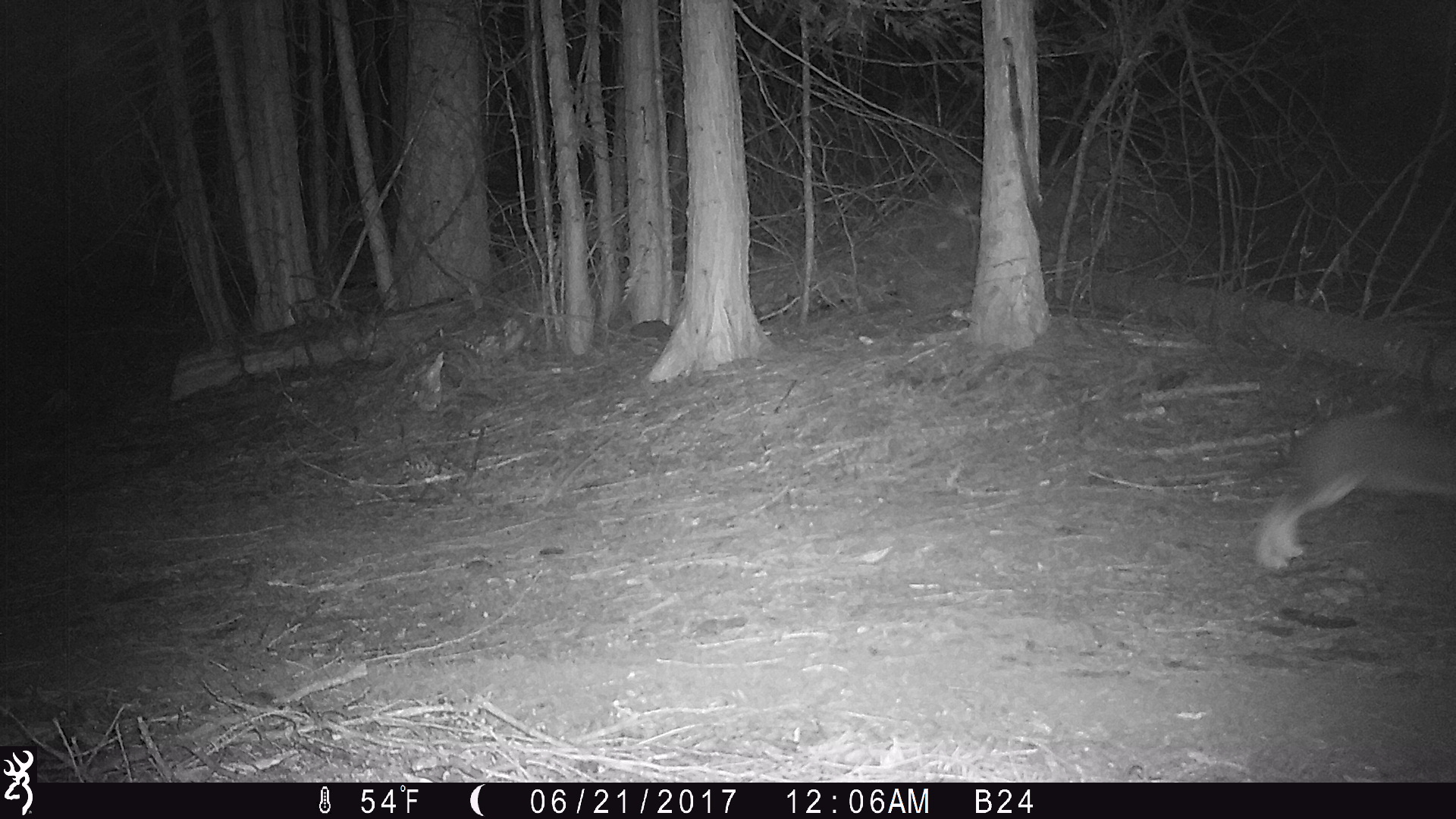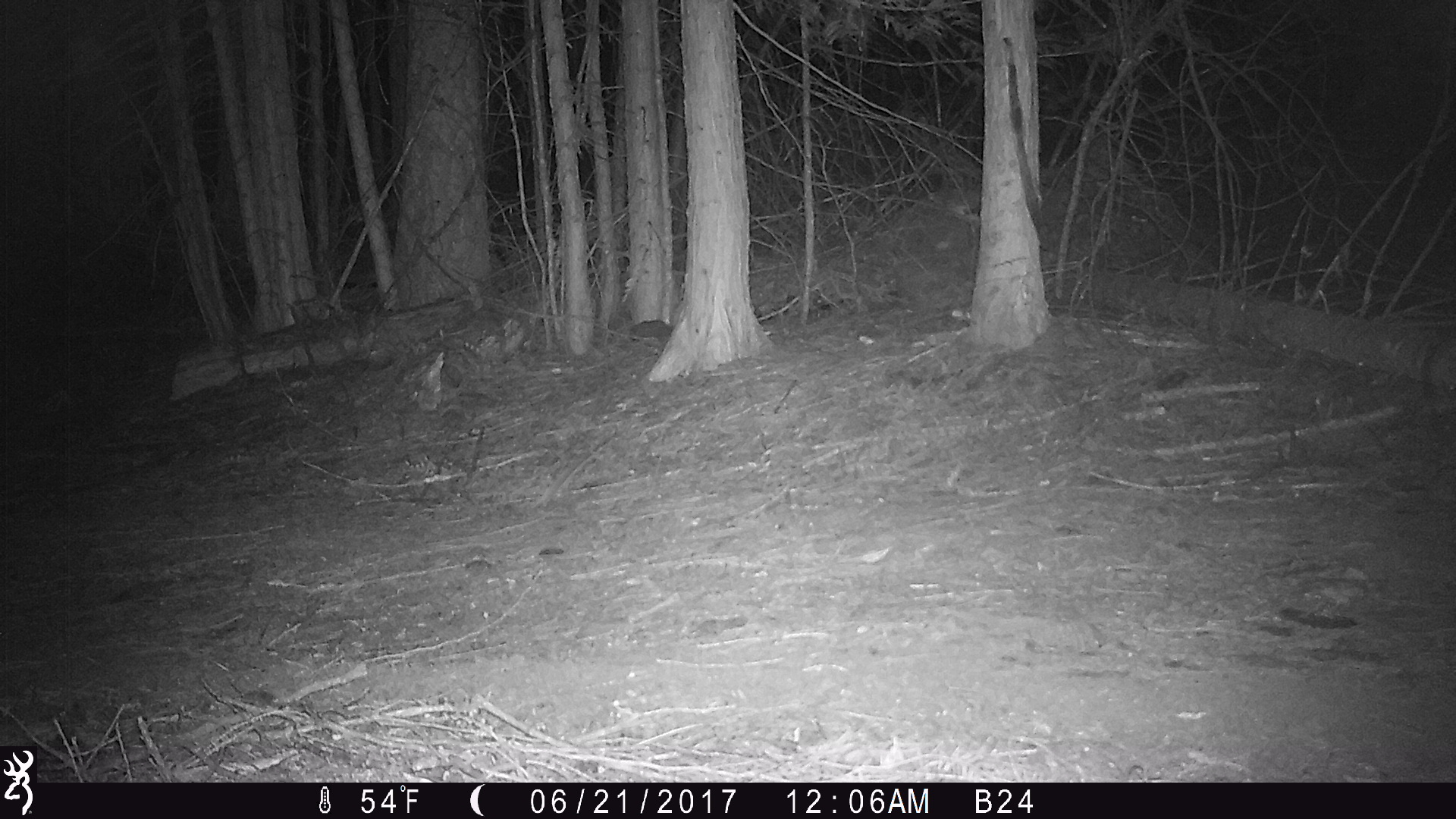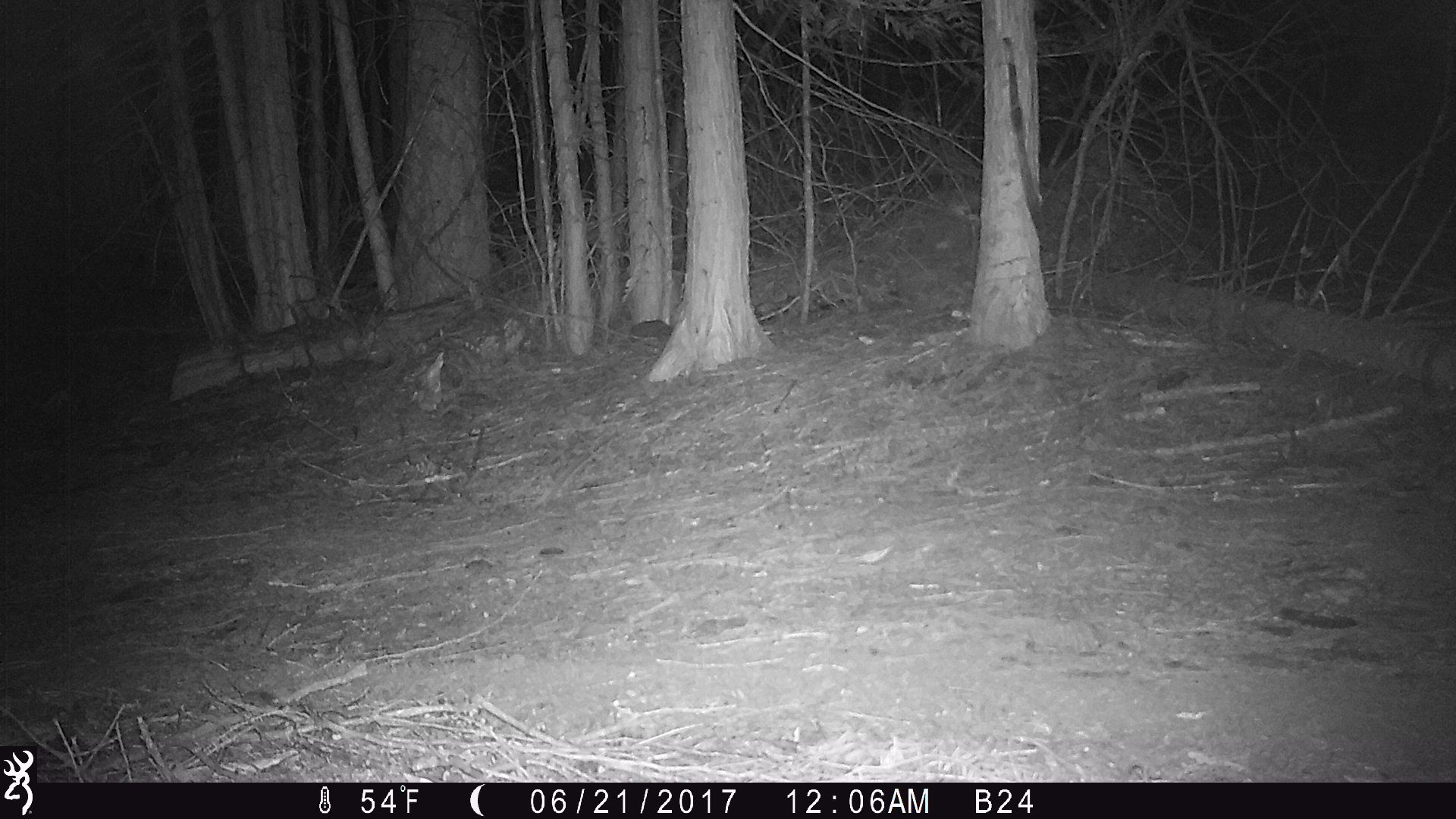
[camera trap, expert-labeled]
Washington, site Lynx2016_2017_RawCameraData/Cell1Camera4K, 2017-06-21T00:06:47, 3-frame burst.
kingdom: Animalia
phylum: Chordata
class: Mammalia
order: Lagomorpha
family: Leporidae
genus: Lepus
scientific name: Lepus americanus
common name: snowshoe hare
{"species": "Lepus americanus (snowshoe hare)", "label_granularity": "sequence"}